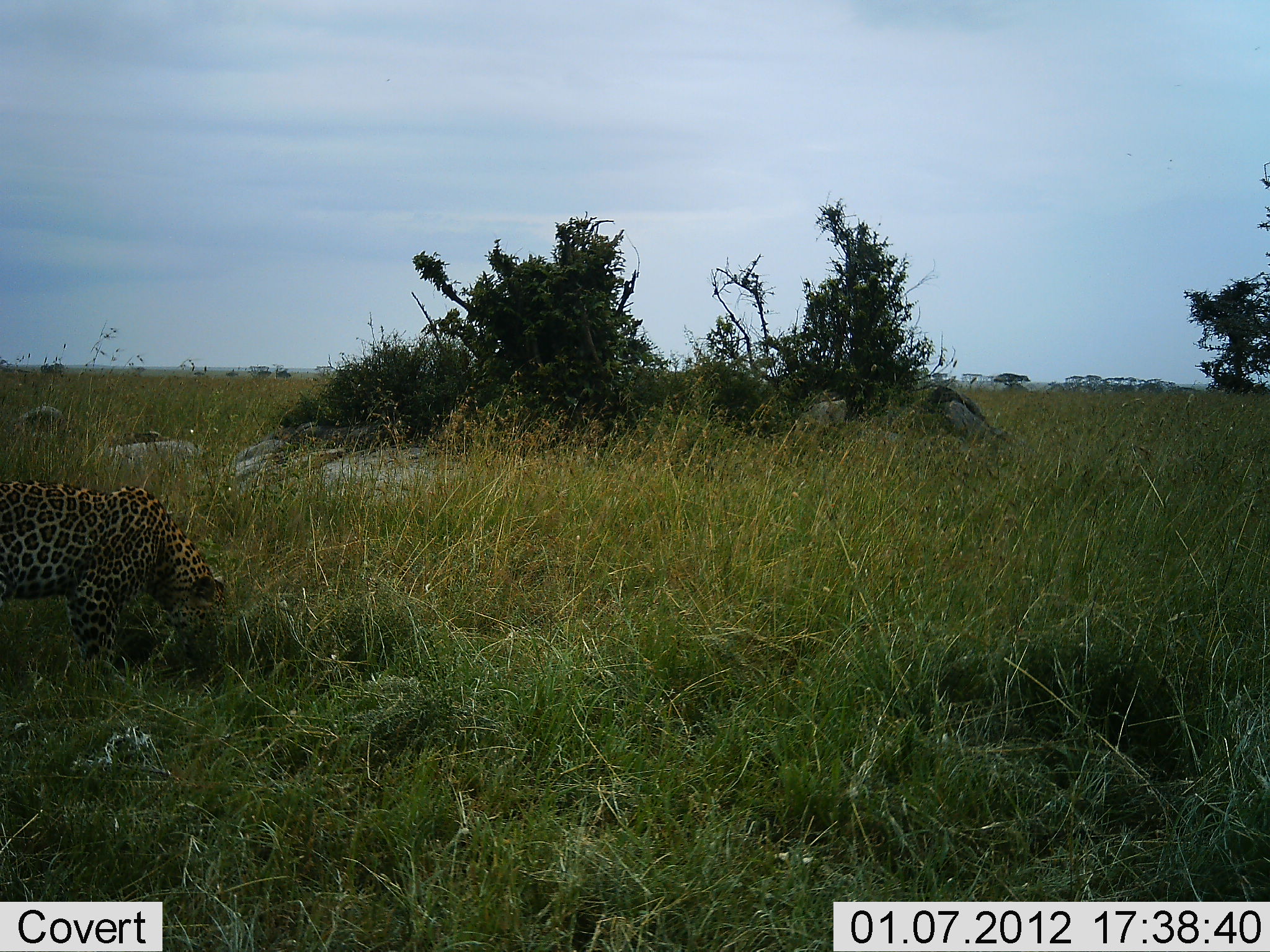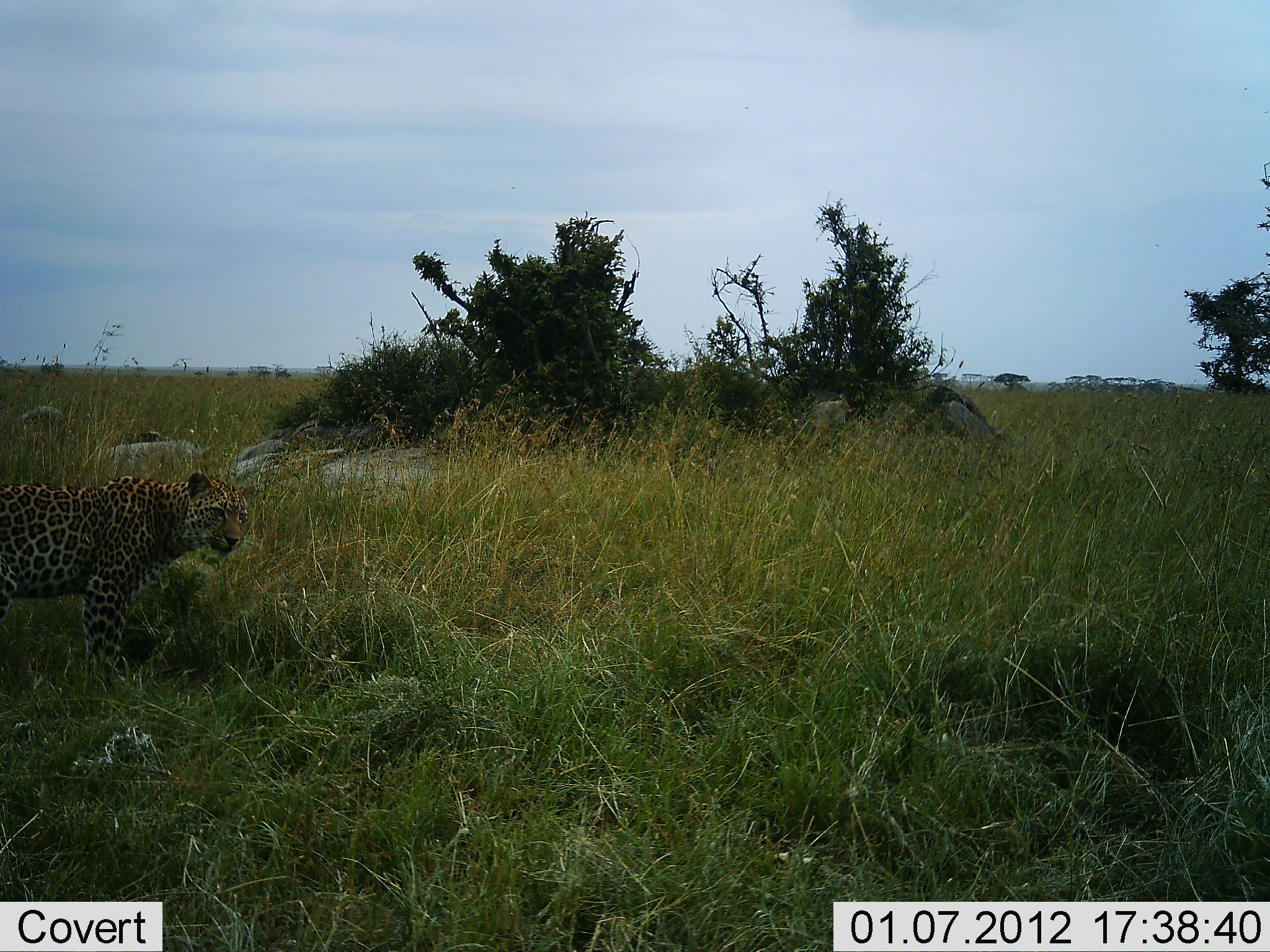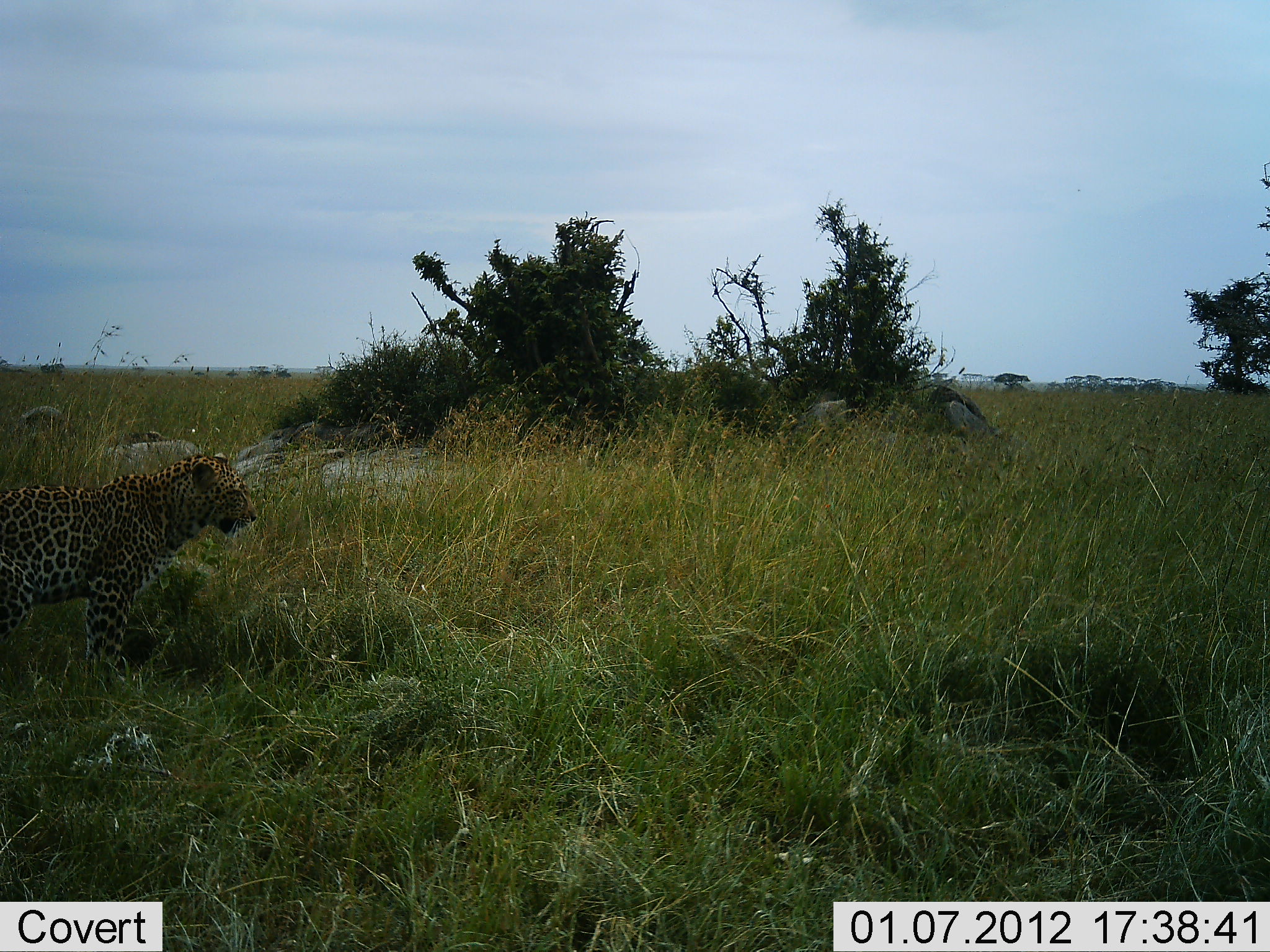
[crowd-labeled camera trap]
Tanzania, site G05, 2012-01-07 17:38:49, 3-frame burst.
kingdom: Animalia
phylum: Chordata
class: Mammalia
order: Carnivora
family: Felidae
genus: Panthera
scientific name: Panthera pardus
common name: leopard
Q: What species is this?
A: Leopard (Panthera pardus).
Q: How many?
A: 1.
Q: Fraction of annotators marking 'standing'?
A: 94%.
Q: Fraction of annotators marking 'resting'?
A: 6%.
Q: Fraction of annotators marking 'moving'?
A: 0%.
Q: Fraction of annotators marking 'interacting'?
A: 0%.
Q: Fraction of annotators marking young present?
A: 0%.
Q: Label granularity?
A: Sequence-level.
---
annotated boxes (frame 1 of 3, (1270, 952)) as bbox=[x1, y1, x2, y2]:
animal: bbox=[1, 480, 229, 687]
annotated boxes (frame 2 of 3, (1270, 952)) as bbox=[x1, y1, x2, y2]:
animal: bbox=[1, 472, 259, 687]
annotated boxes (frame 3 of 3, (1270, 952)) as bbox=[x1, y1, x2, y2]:
animal: bbox=[1, 454, 257, 687]